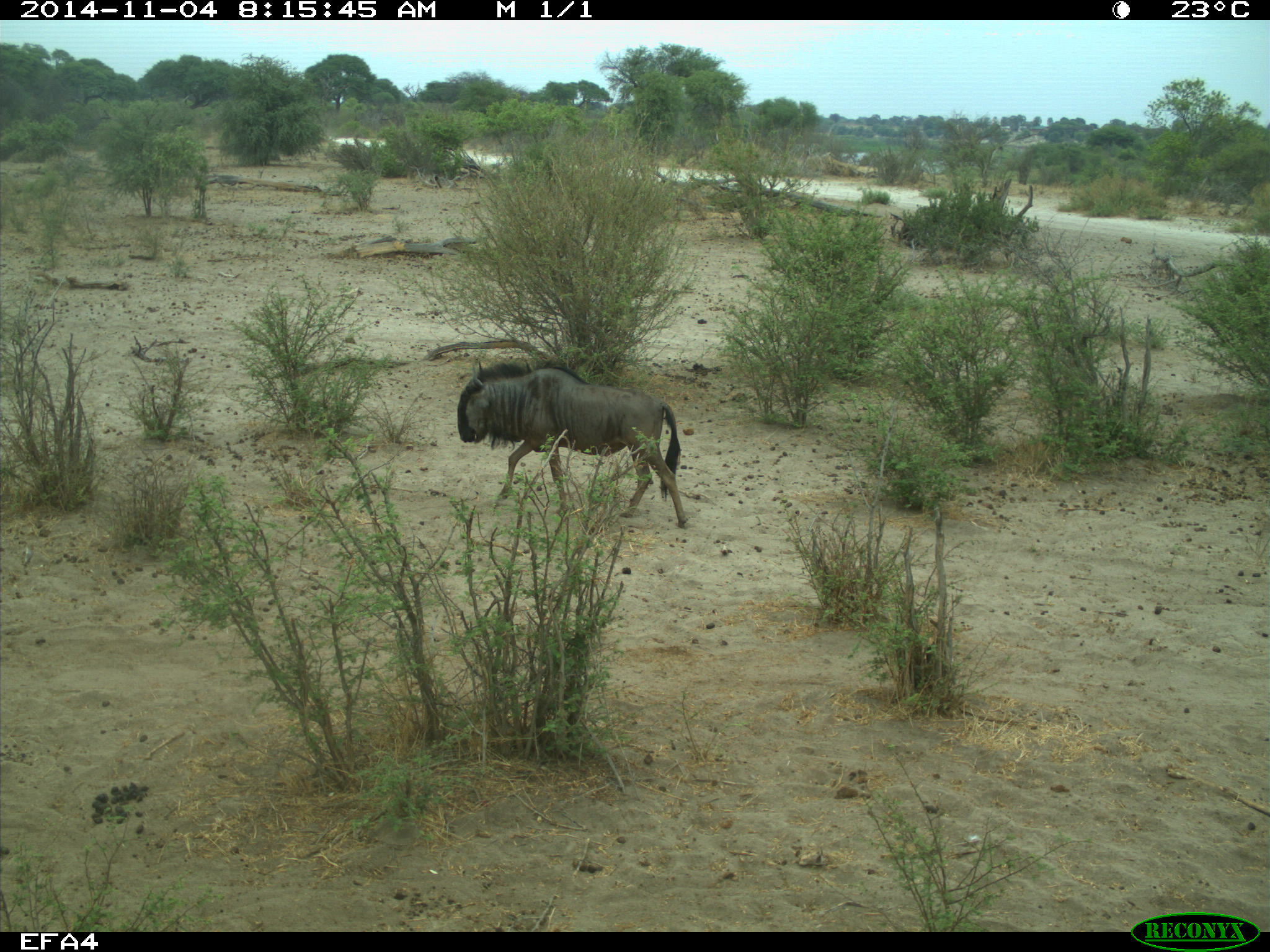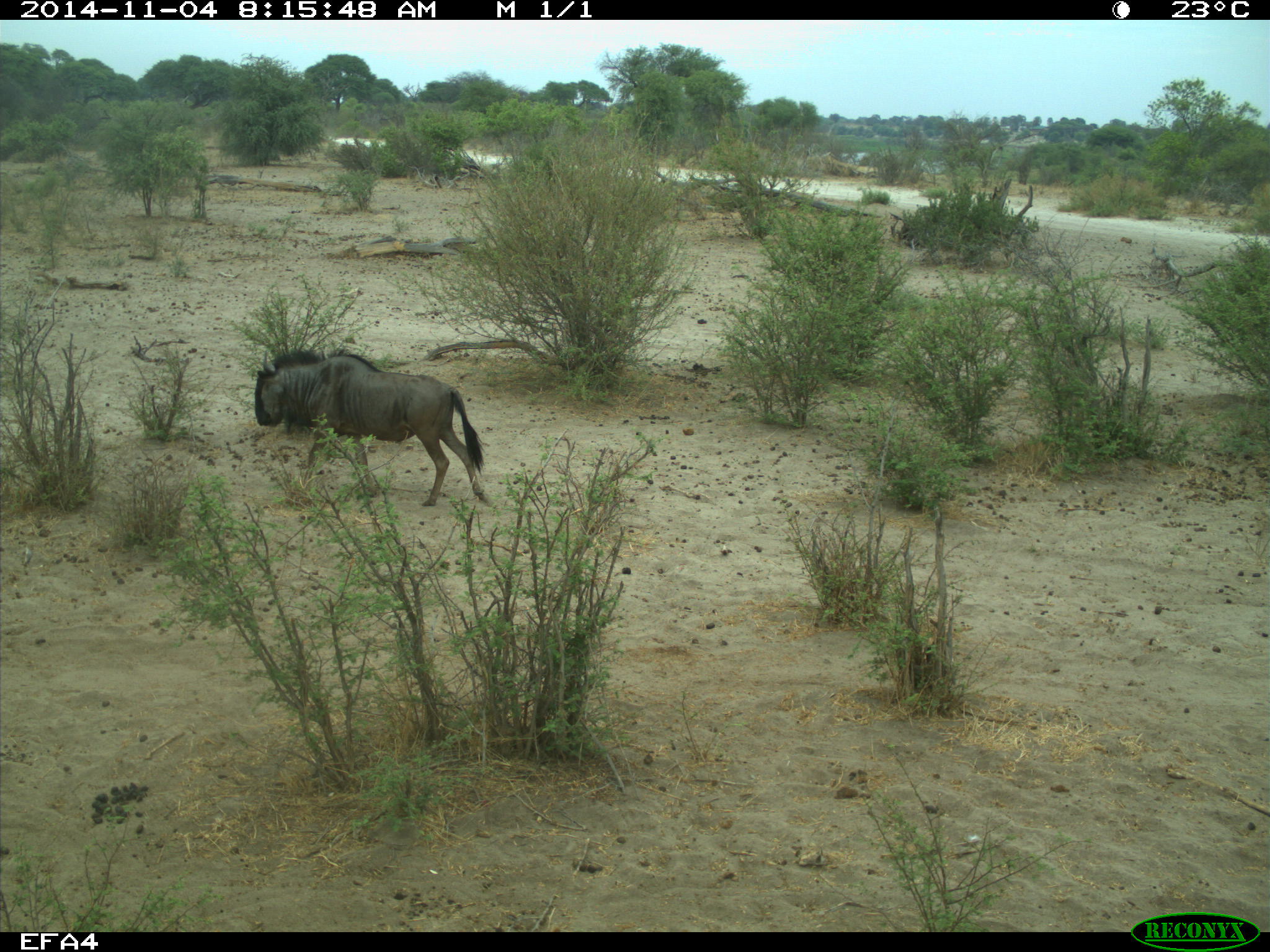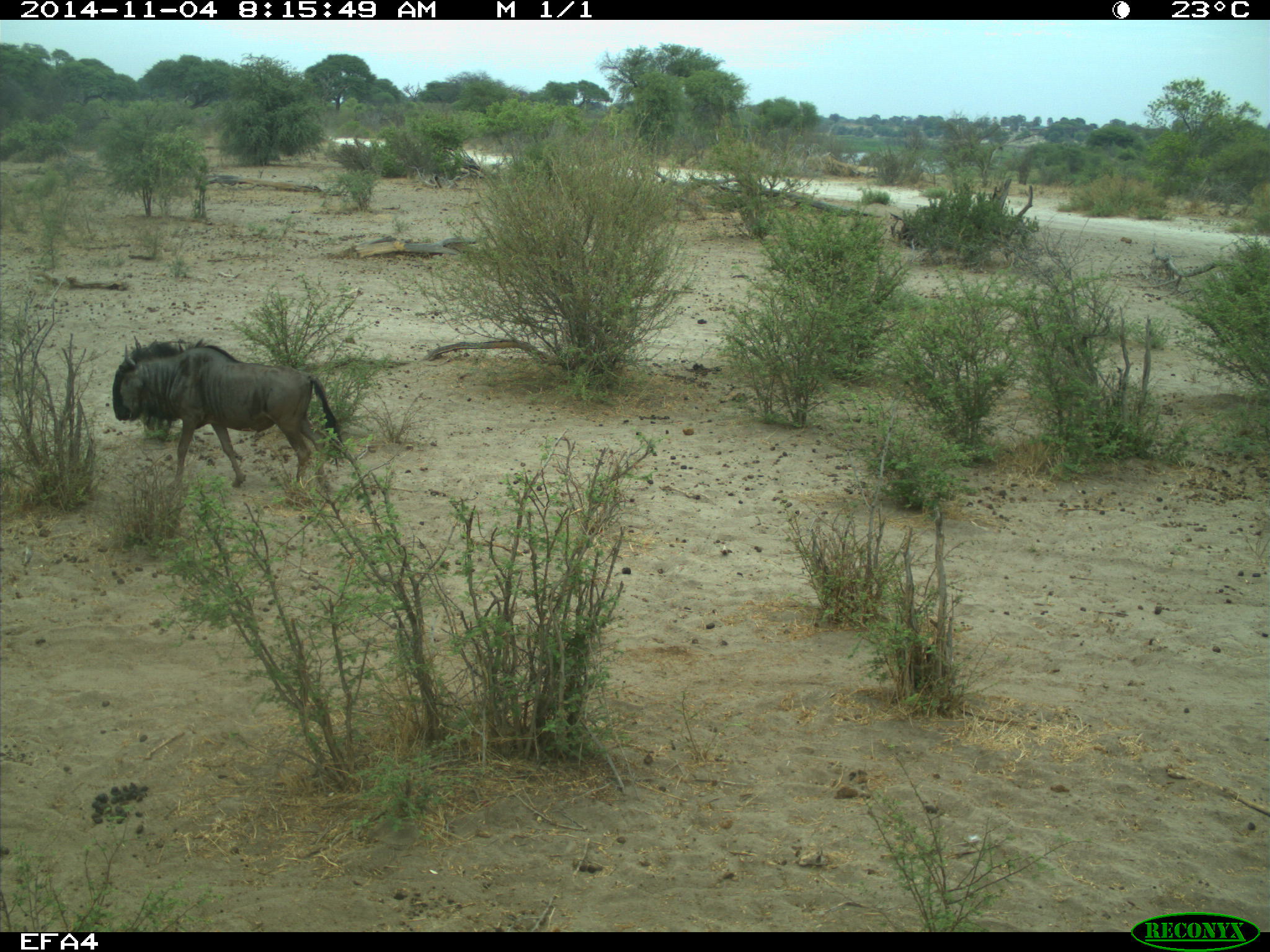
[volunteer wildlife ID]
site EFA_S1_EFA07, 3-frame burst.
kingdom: Animalia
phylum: Chordata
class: Mammalia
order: Artiodactyla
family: Bovidae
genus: Connochaetes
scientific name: Connochaetes taurinus taurinus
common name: blue wildebeest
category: wildebeestblue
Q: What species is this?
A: Wildebeestblue (blue wildebeest) (Connochaetes taurinus taurinus).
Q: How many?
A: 1.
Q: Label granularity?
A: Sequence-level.